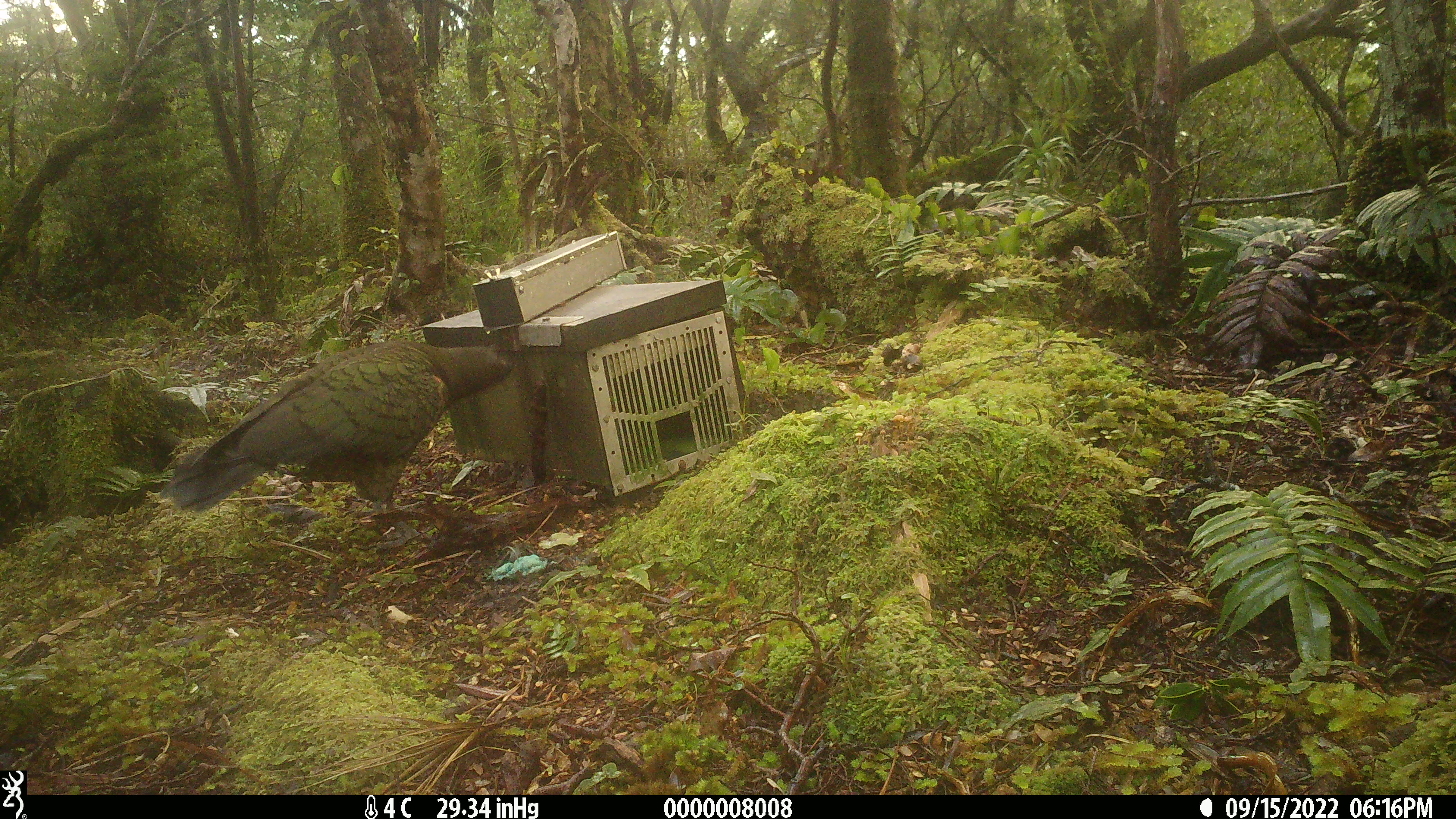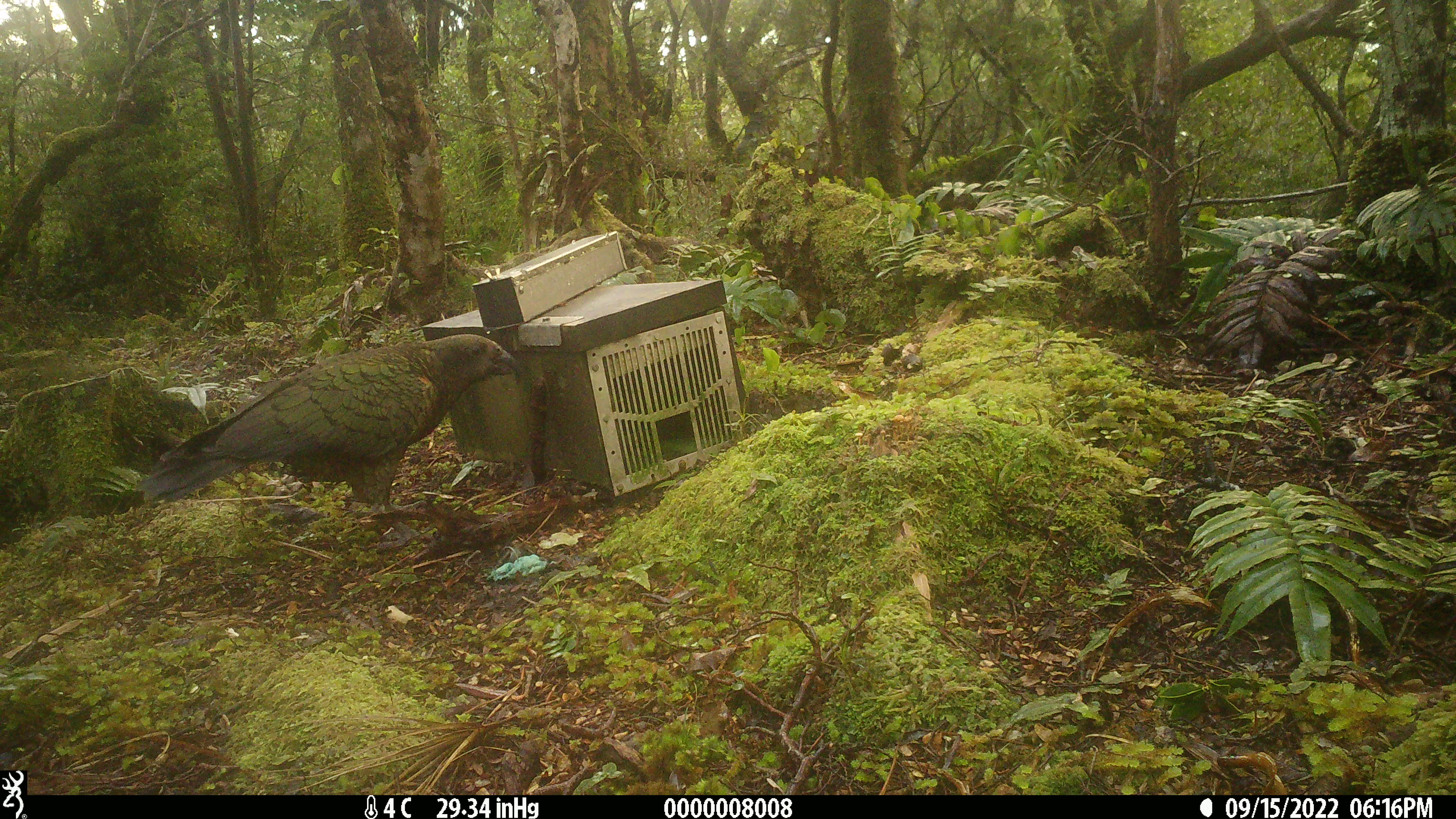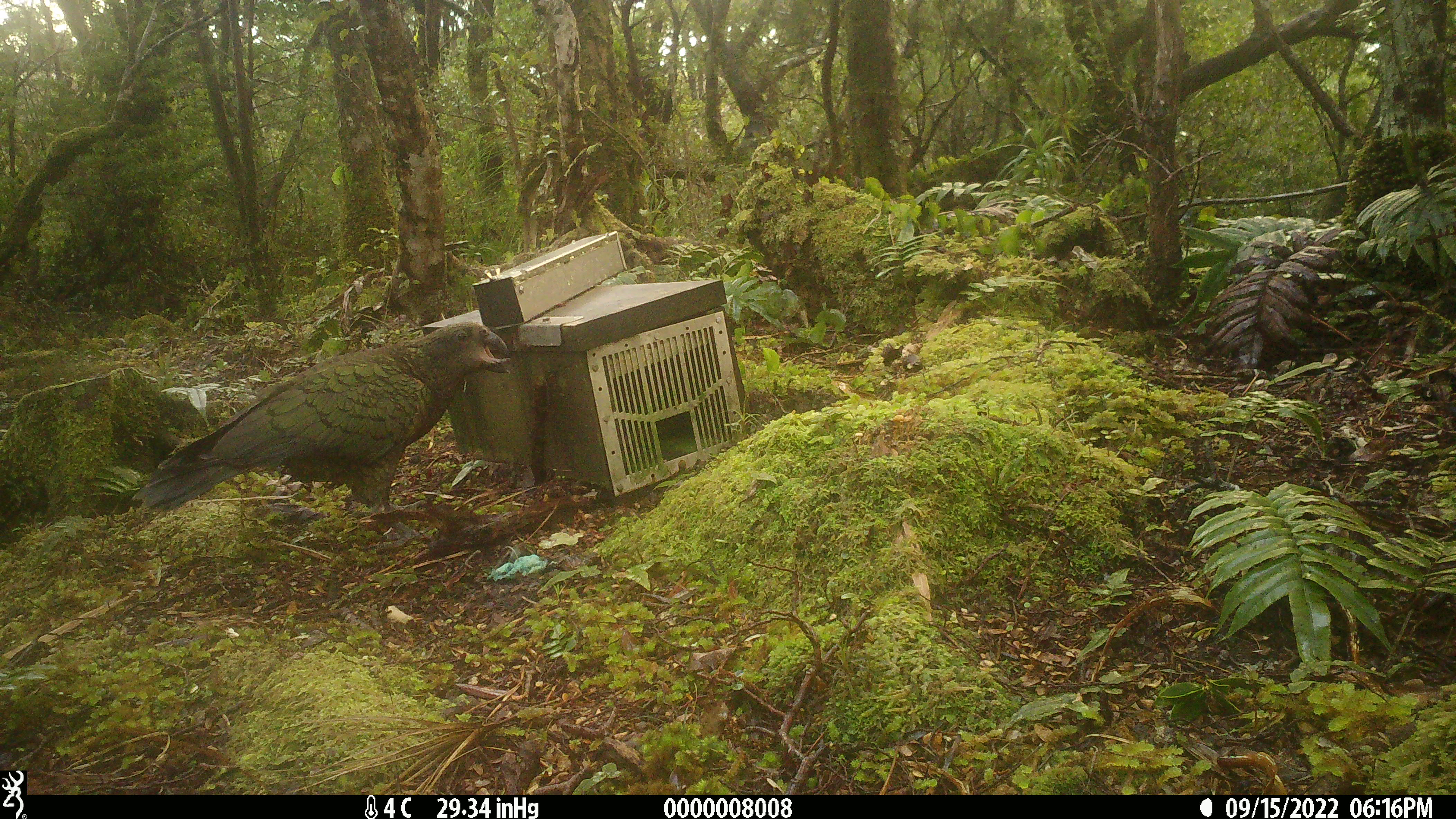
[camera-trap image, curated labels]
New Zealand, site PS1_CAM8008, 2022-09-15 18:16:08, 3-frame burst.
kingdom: Animalia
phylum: Chordata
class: Aves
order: Psittaciformes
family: Strigopidae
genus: Nestor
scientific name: Nestor notabilis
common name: kea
Kea (Nestor notabilis).